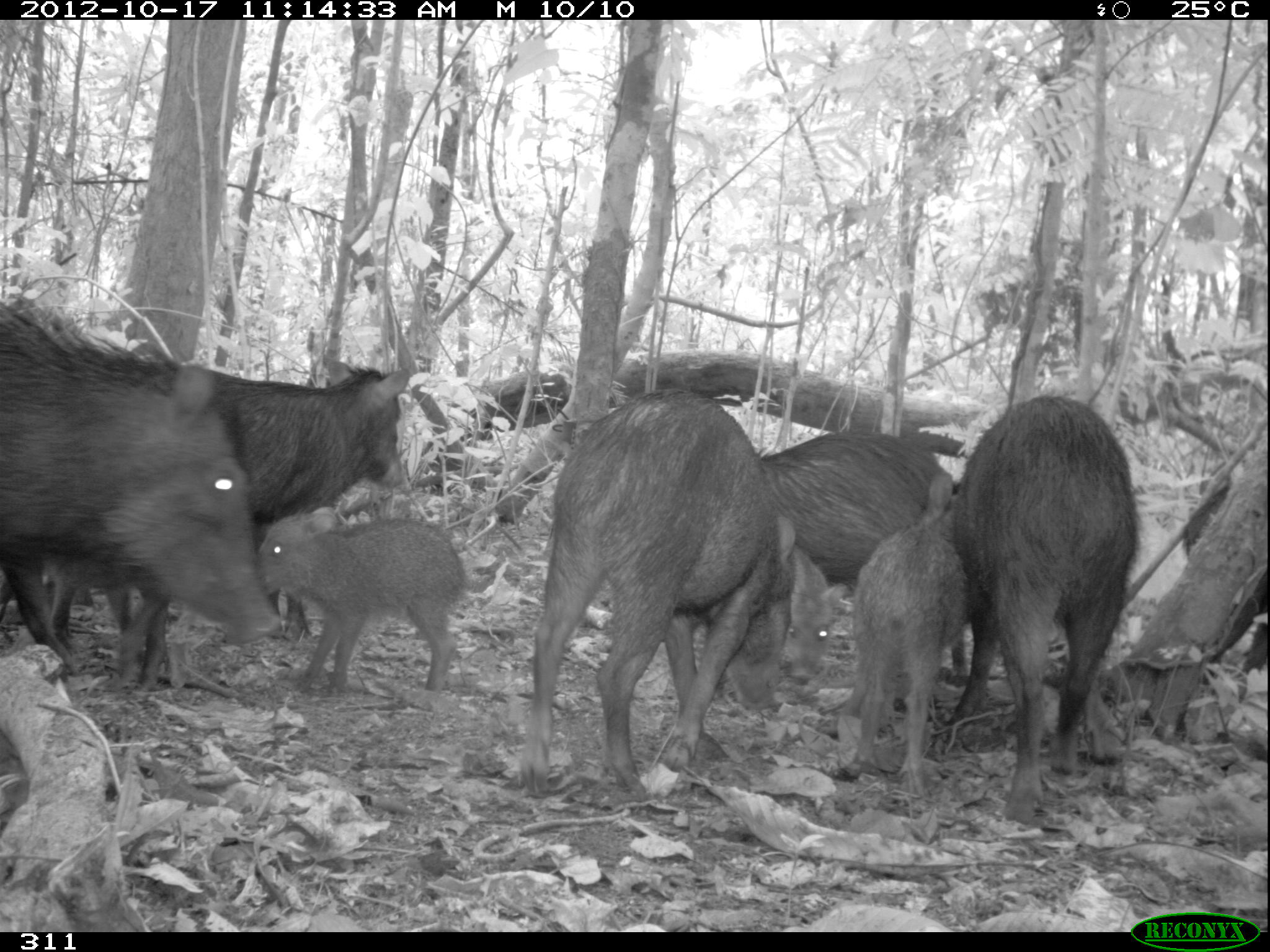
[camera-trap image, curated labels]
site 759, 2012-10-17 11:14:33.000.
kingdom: Animalia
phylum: Chordata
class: Mammalia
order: Artiodactyla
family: Tayassuidae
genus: Tayassu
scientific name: Tayassu pecari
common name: white-lipped peccary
Tayassu pecari (white-lipped peccary).